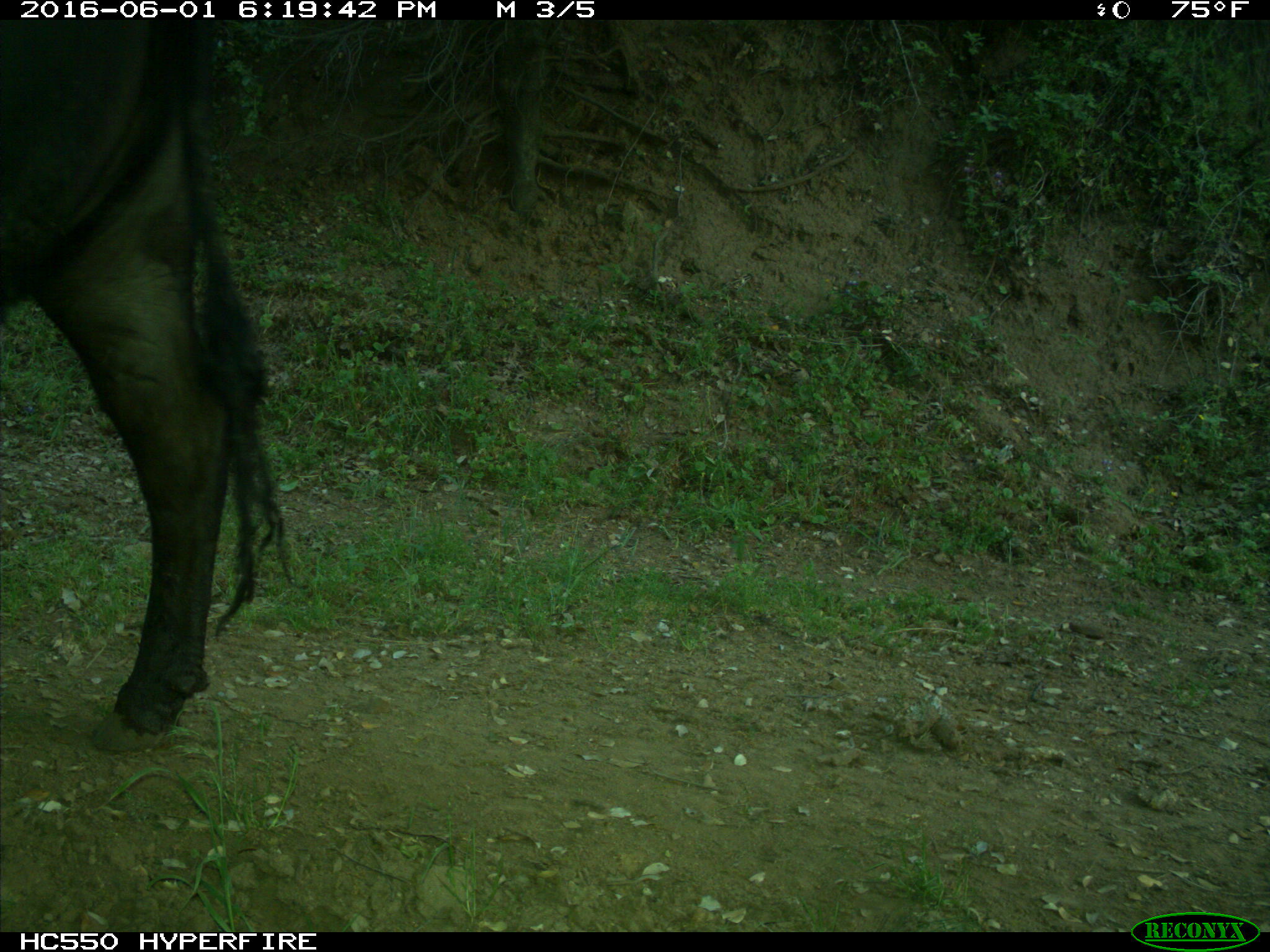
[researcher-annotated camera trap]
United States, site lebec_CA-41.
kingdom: Animalia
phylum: Chordata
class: Mammalia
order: Artiodactyla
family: Bovidae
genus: Bos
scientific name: Bos taurus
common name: domestic cow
Bos taurus (domestic cow).